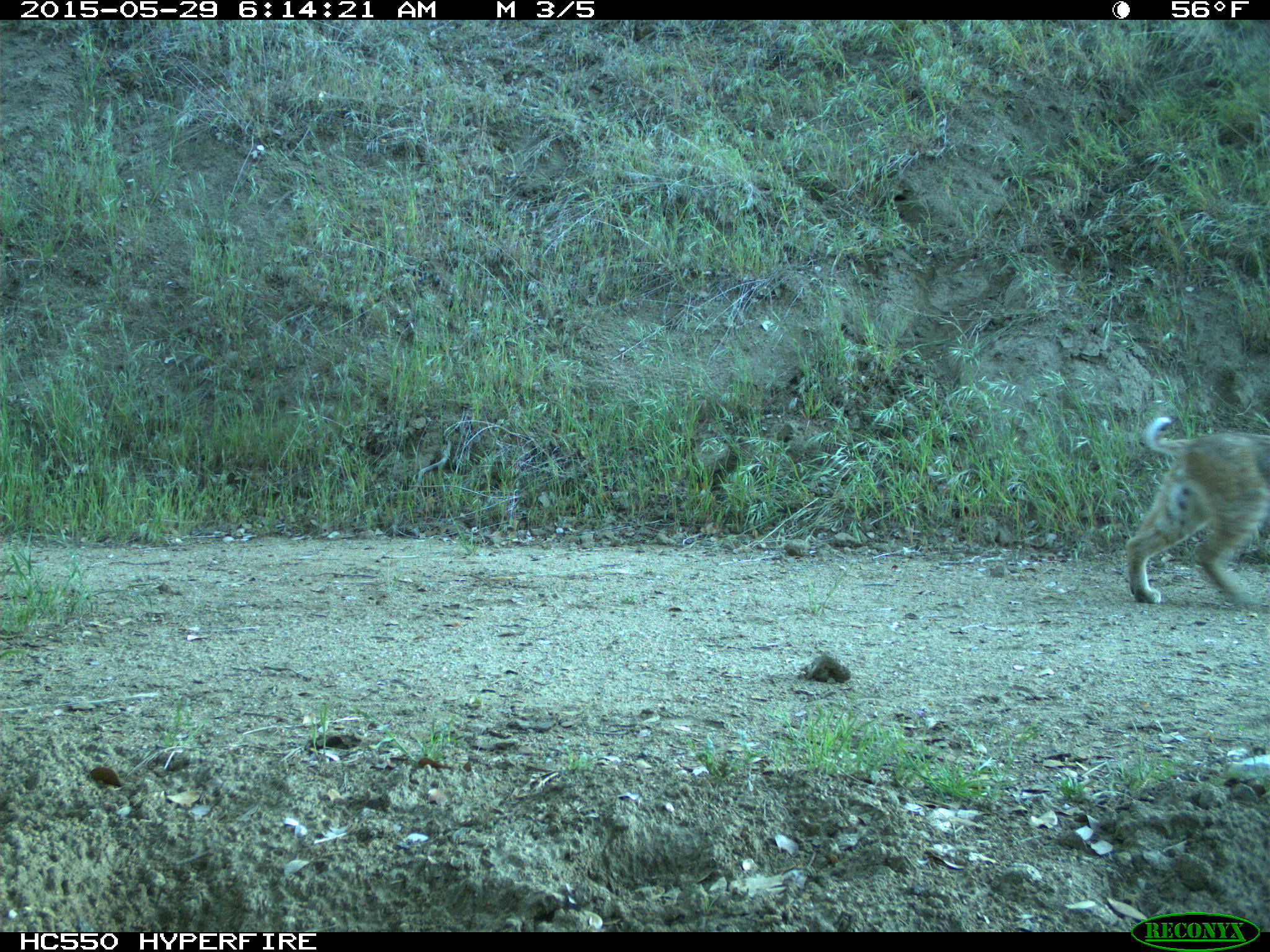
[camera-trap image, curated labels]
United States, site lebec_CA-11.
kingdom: Animalia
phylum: Chordata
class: Mammalia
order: Carnivora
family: Felidae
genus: Lynx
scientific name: Lynx rufus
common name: bobcat